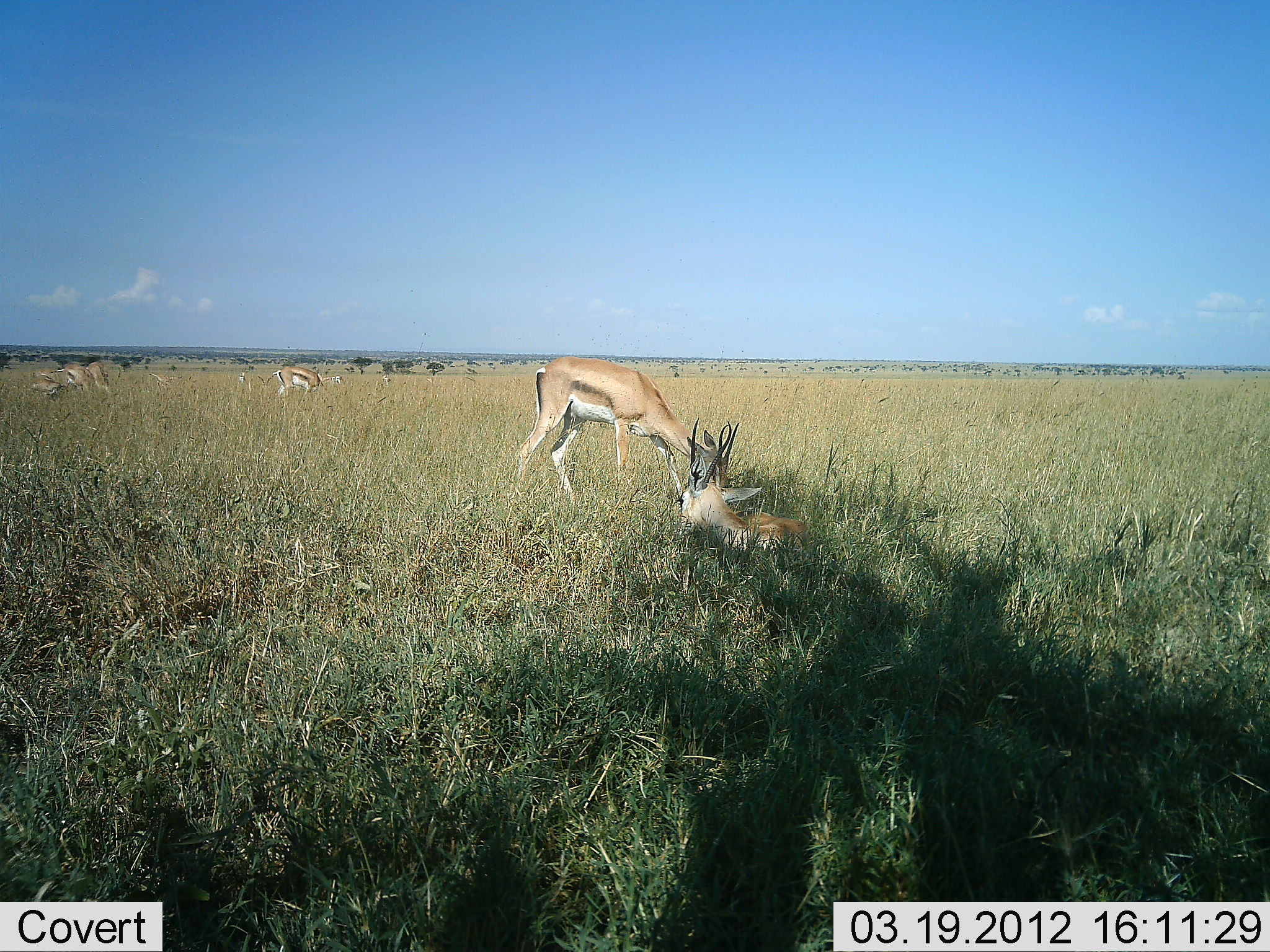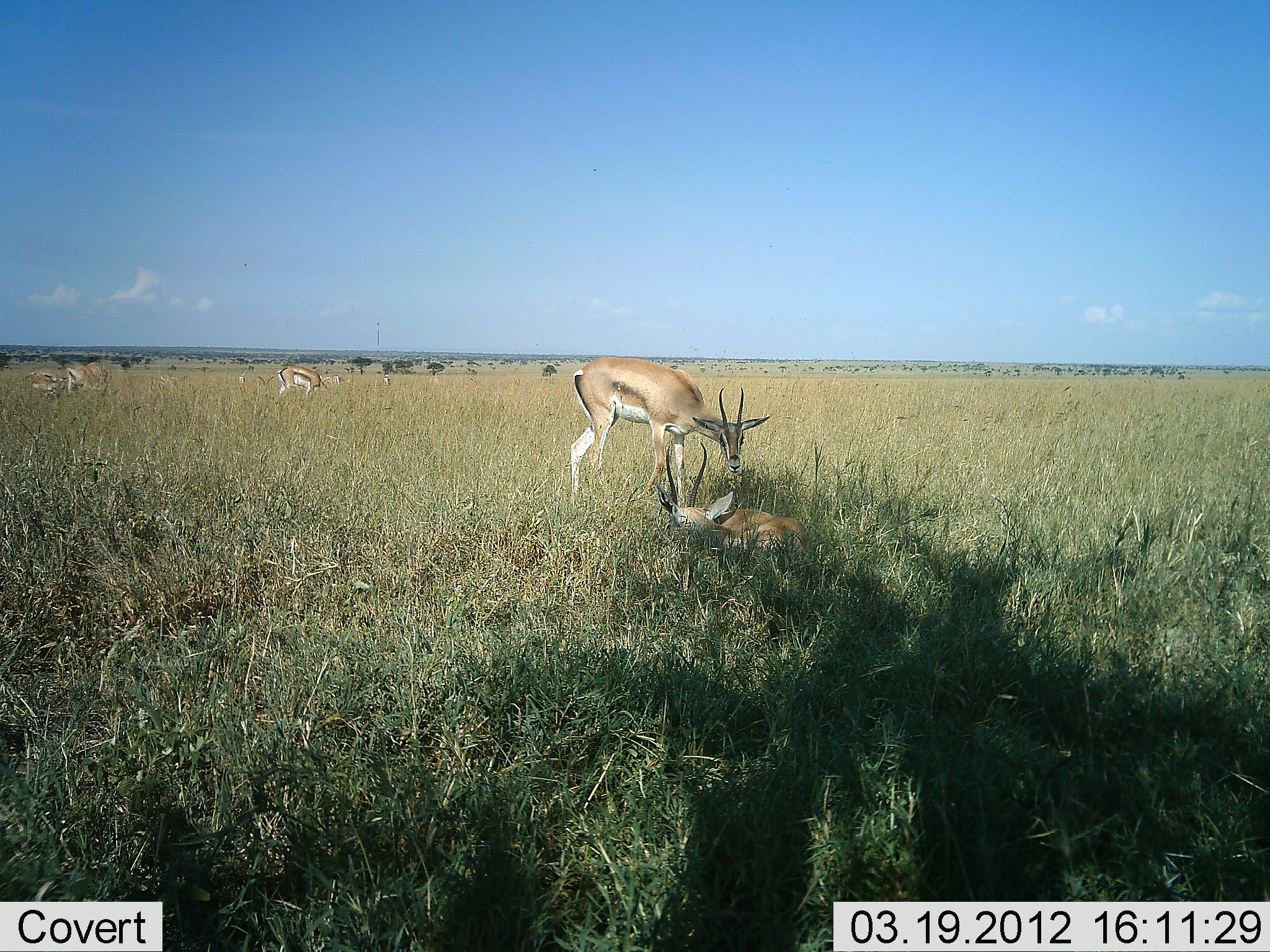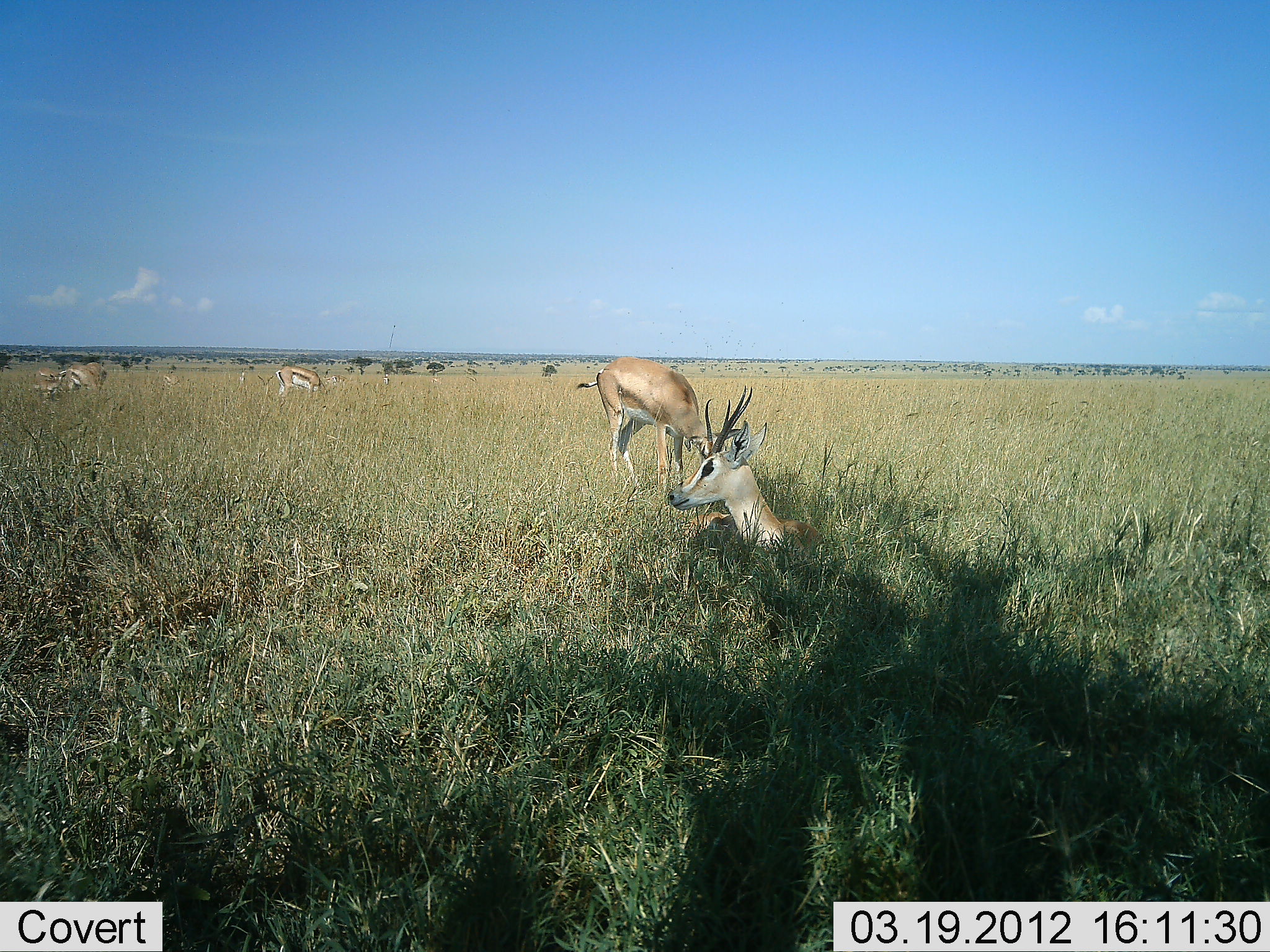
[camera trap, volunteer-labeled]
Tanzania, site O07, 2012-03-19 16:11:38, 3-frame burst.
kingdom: Animalia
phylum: Chordata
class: Mammalia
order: Artiodactyla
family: Bovidae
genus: Eudorcas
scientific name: Eudorcas thomsonii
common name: thomson's gazelle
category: gazellethomsons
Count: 5.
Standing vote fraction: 64%.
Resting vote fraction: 71%.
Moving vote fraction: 21%.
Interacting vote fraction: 0%.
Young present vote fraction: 0%.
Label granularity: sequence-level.